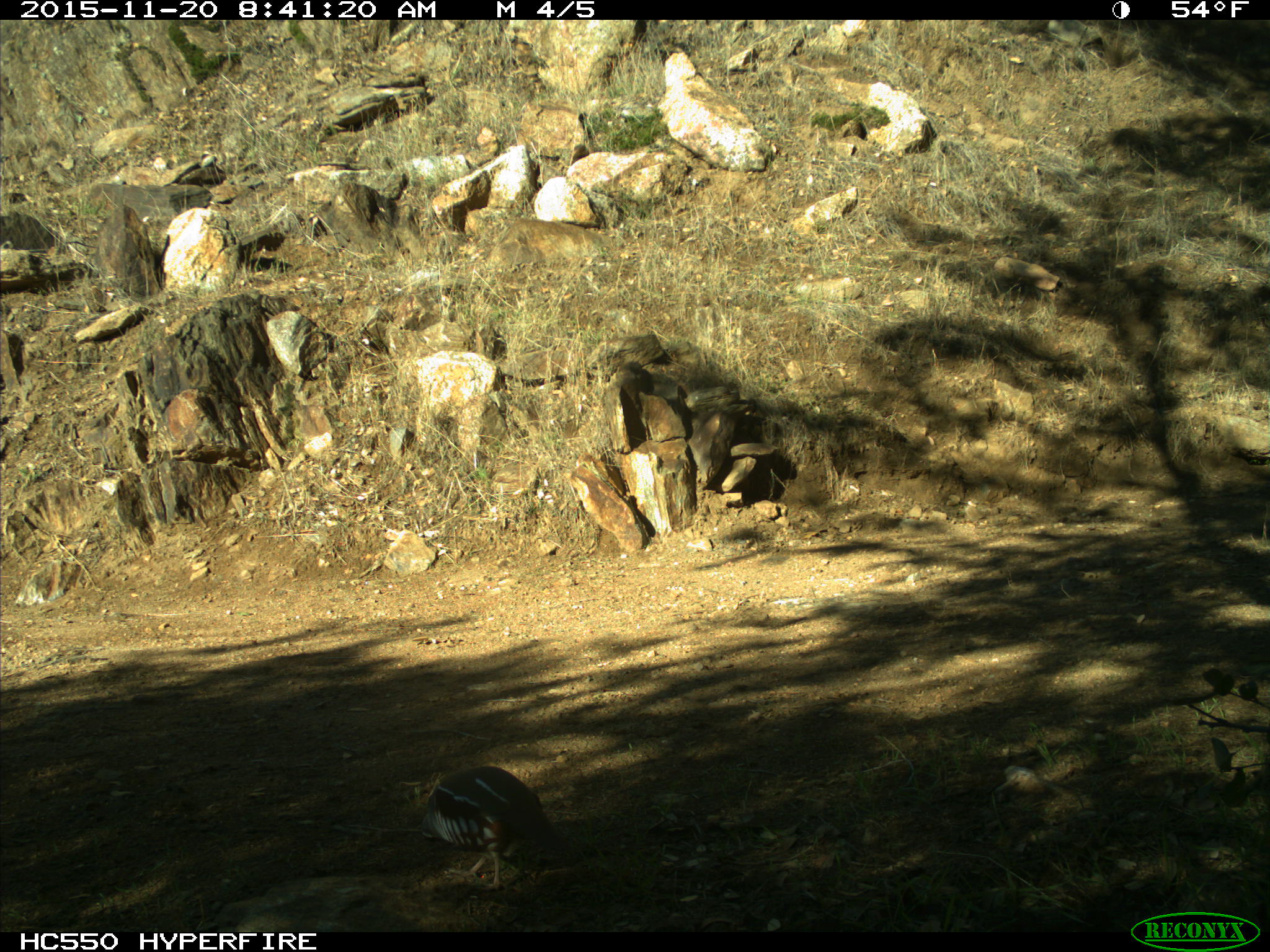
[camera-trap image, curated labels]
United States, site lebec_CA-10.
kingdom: Animalia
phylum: Chordata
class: Aves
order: Galliformes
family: Odontophoridae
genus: Callipepla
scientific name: Callipepla californica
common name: california quail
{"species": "Callipepla californica (california quail)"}